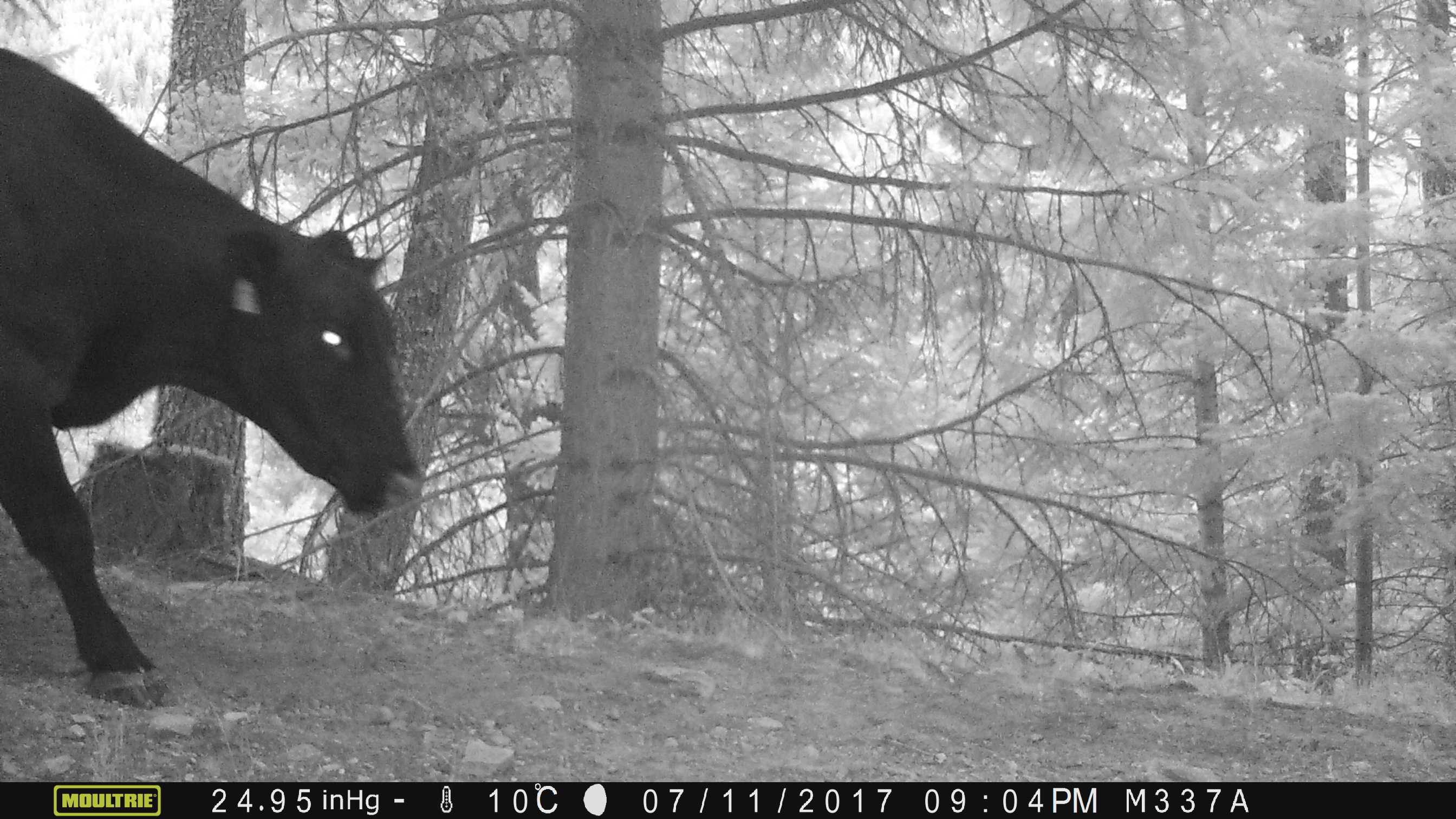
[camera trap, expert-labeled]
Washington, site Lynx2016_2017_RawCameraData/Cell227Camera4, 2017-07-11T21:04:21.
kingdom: Animalia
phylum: Chordata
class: Mammalia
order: Artiodactyla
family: Bovidae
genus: Bos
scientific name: Bos taurus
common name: domestic cattle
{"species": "domestic cattle (Bos taurus)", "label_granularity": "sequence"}